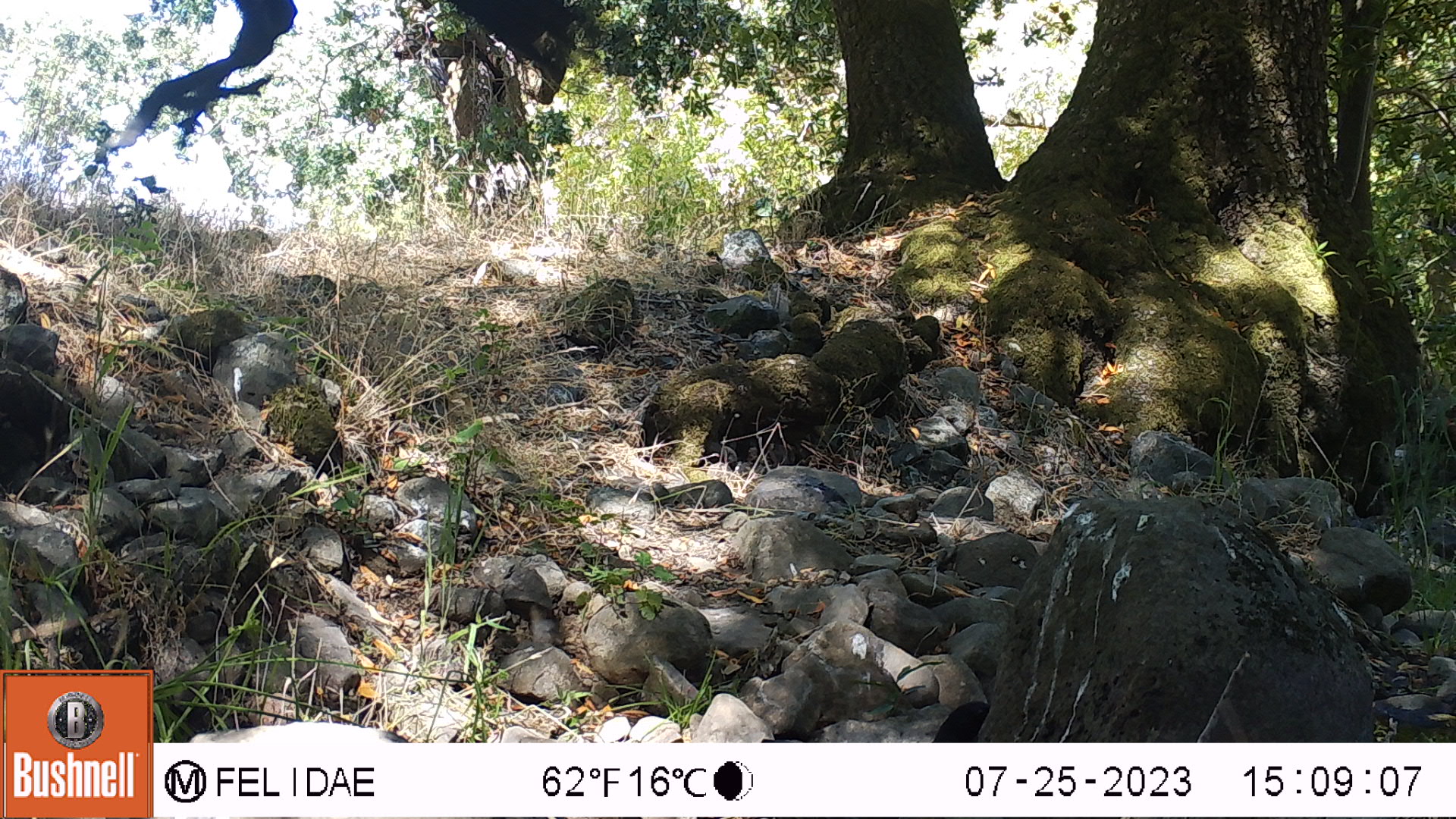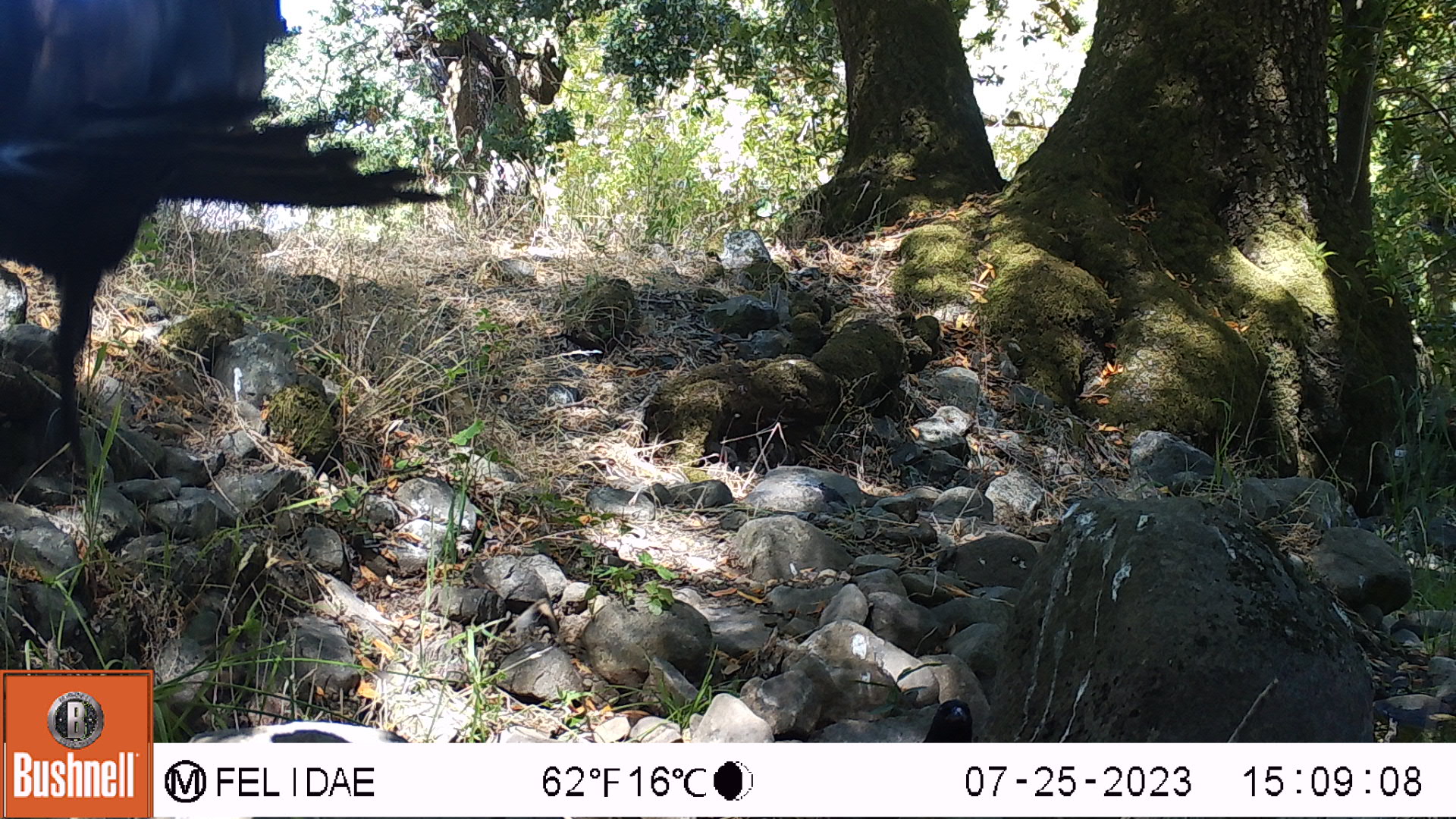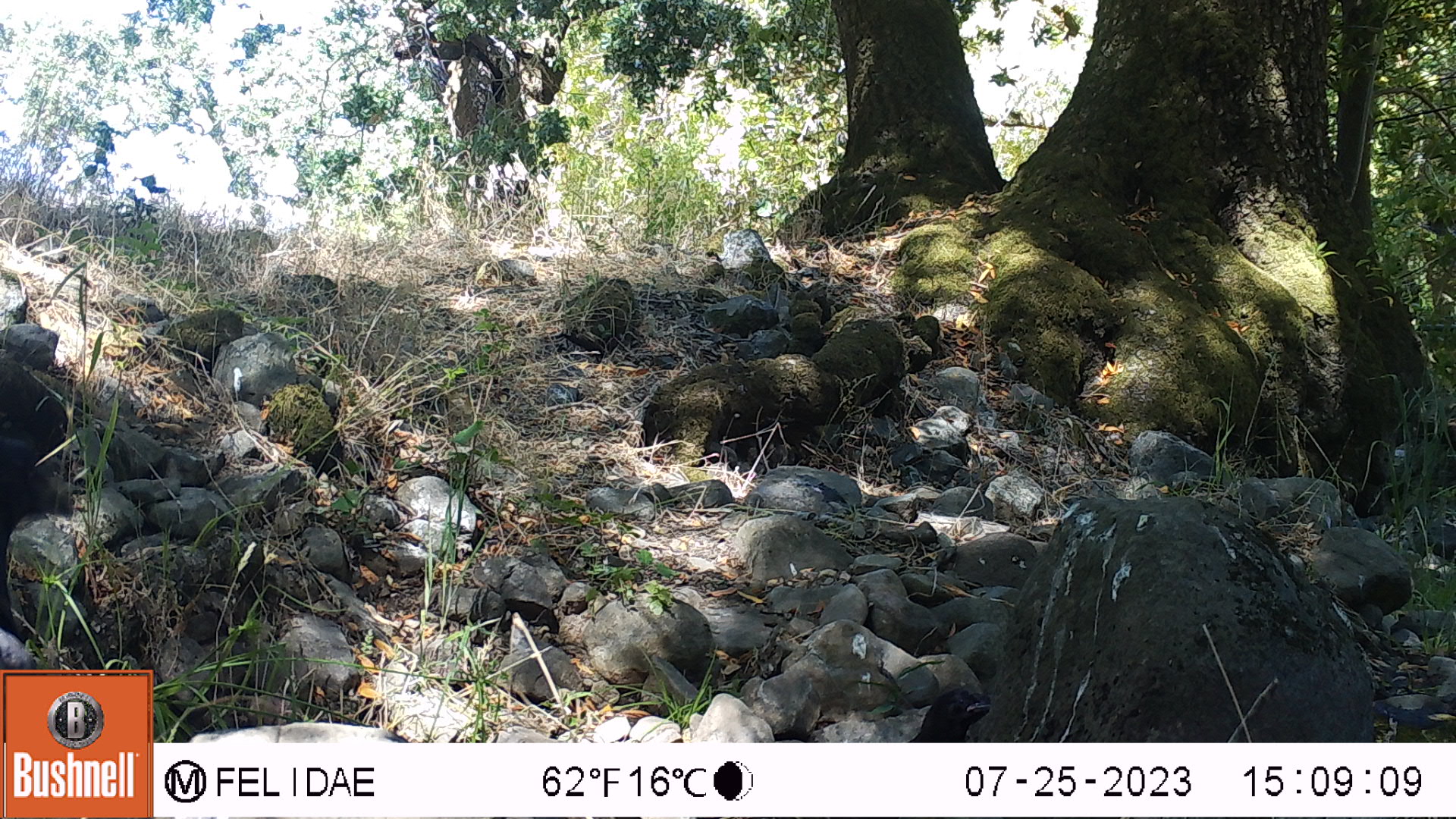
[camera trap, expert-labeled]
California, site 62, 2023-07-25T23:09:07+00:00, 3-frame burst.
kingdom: Animalia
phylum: Chordata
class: Aves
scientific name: Aves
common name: bird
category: unknown bird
Unknown bird (bird) (Aves).